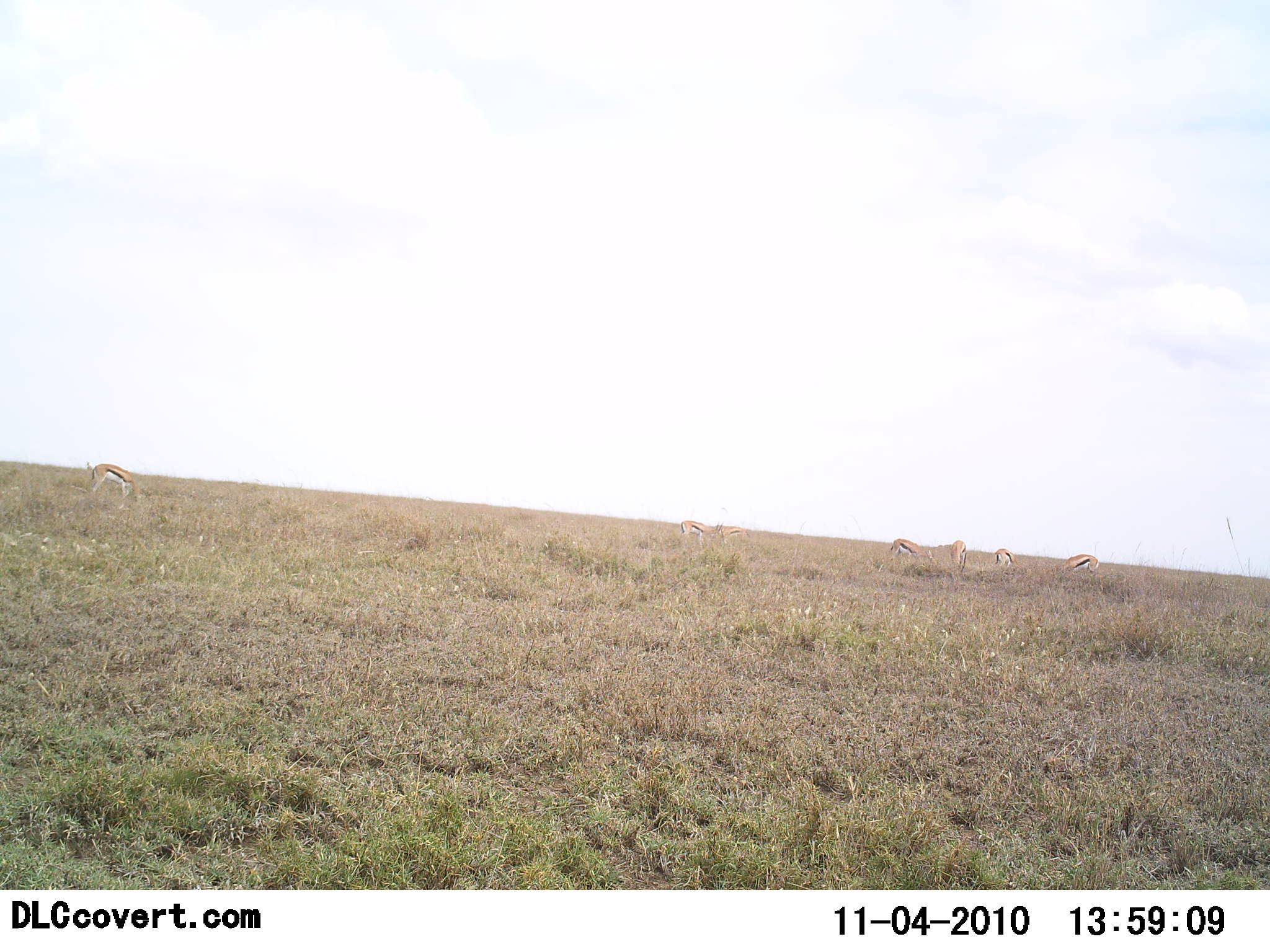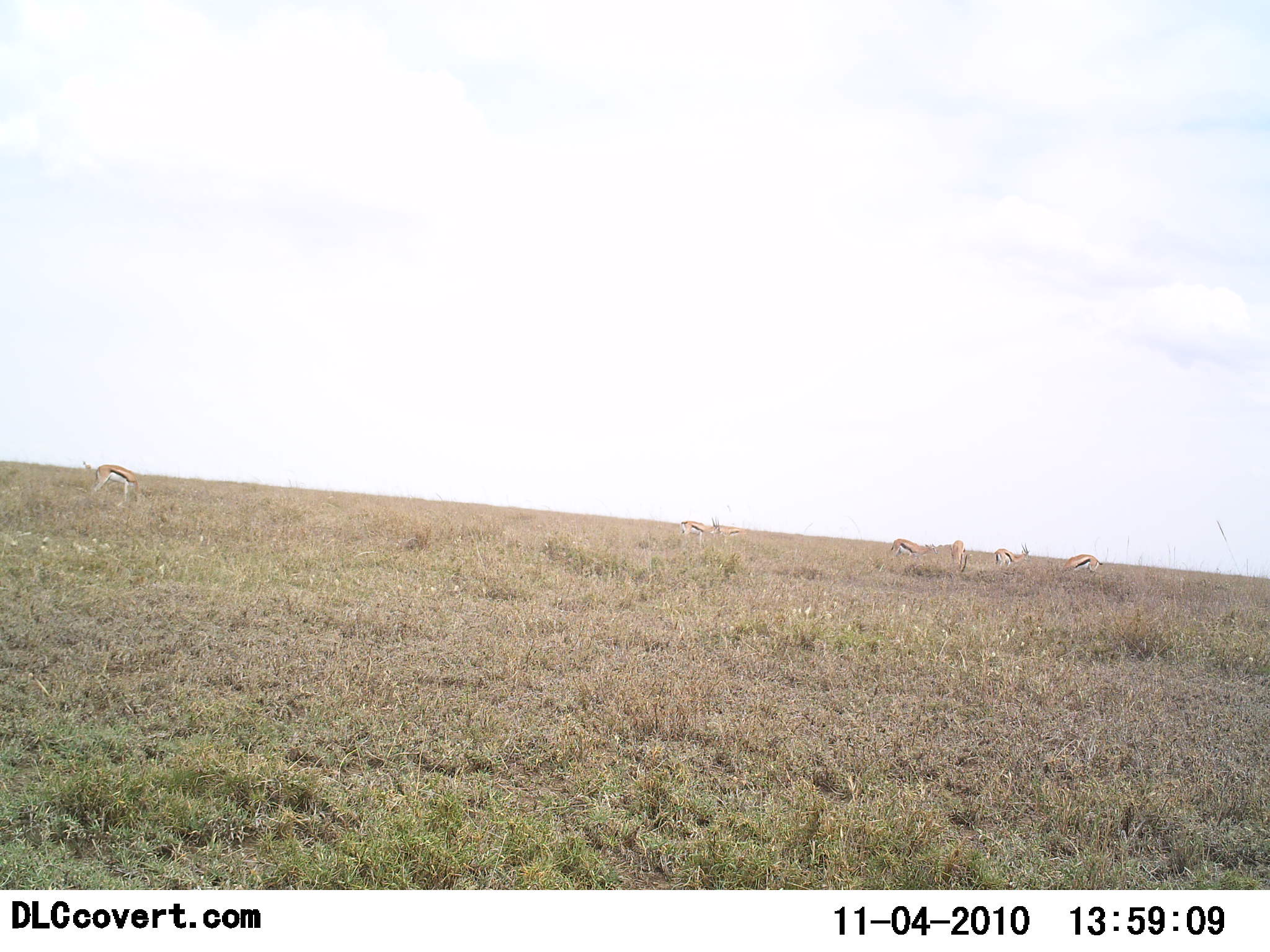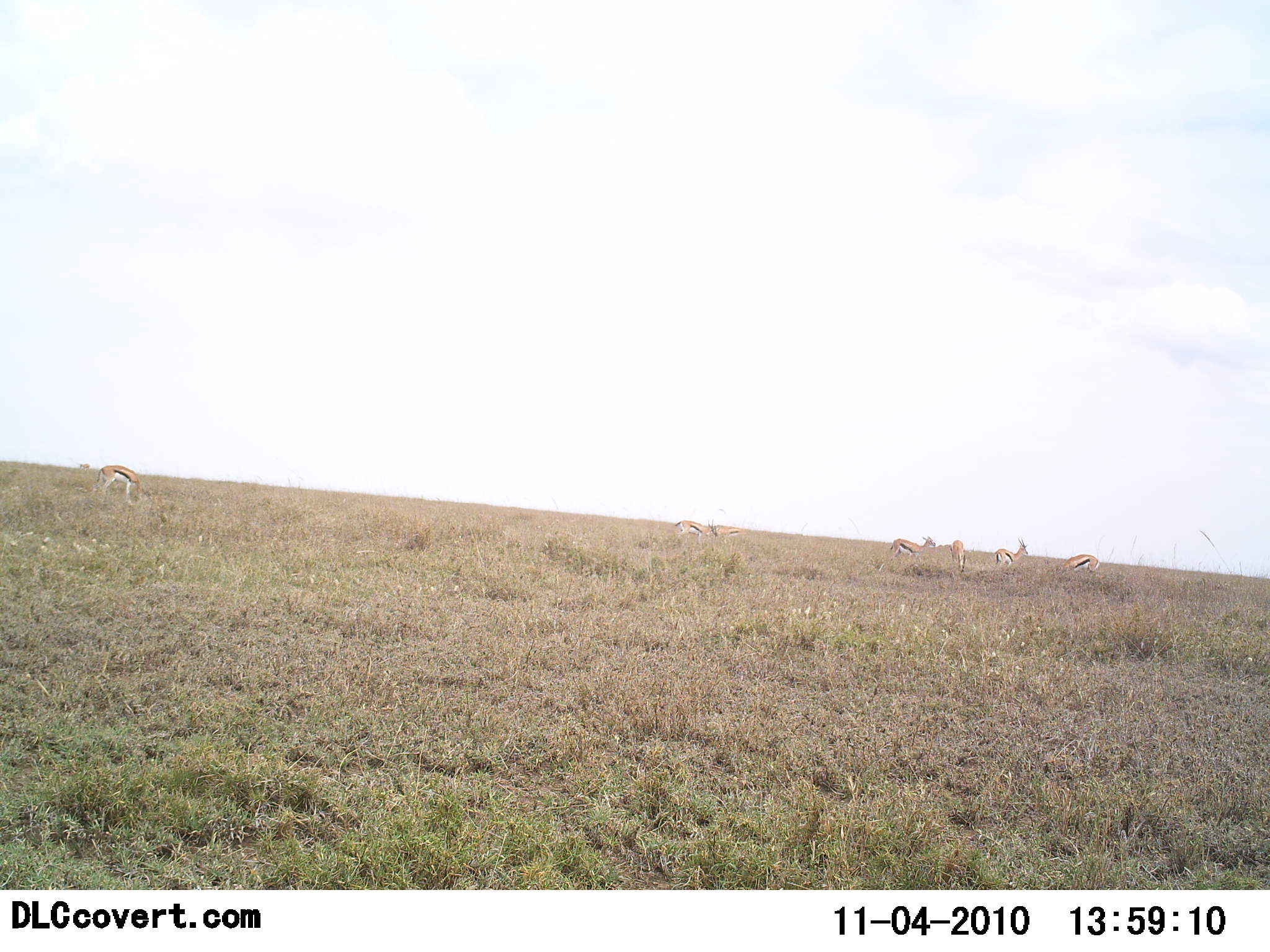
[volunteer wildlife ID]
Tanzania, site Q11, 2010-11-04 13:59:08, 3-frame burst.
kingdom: Animalia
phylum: Chordata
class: Mammalia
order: Artiodactyla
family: Bovidae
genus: Eudorcas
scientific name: Eudorcas thomsonii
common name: thomson's gazelle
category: gazellethomsons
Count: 6.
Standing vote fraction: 31%.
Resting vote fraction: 0%.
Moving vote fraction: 0%.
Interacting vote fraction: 0%.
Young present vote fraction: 0%.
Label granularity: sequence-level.